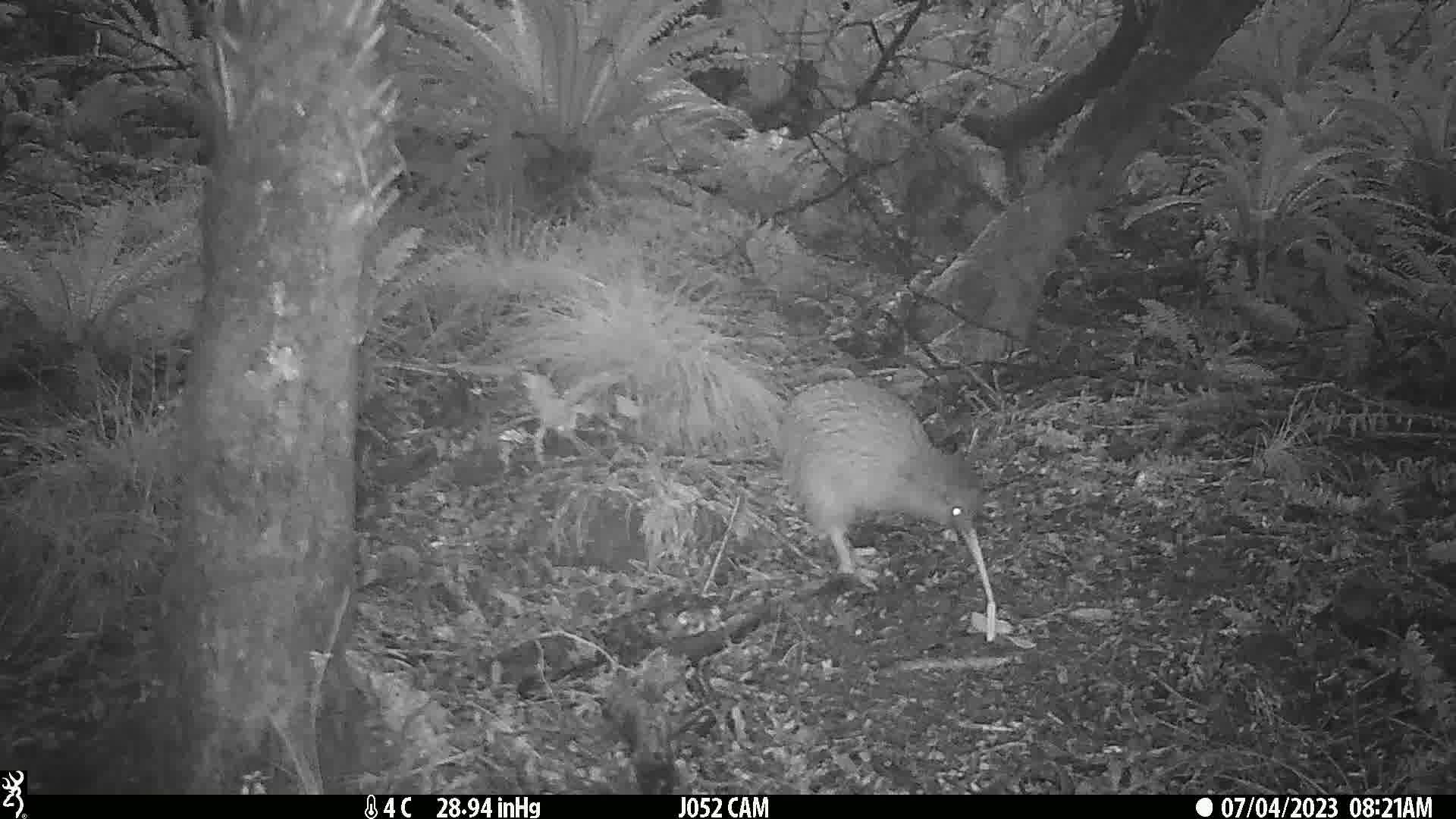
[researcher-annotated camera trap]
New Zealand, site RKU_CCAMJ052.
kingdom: Animalia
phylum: Chordata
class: Aves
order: Apterygiformes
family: Apterygidae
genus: Apteryx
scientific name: Apteryx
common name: kiwi